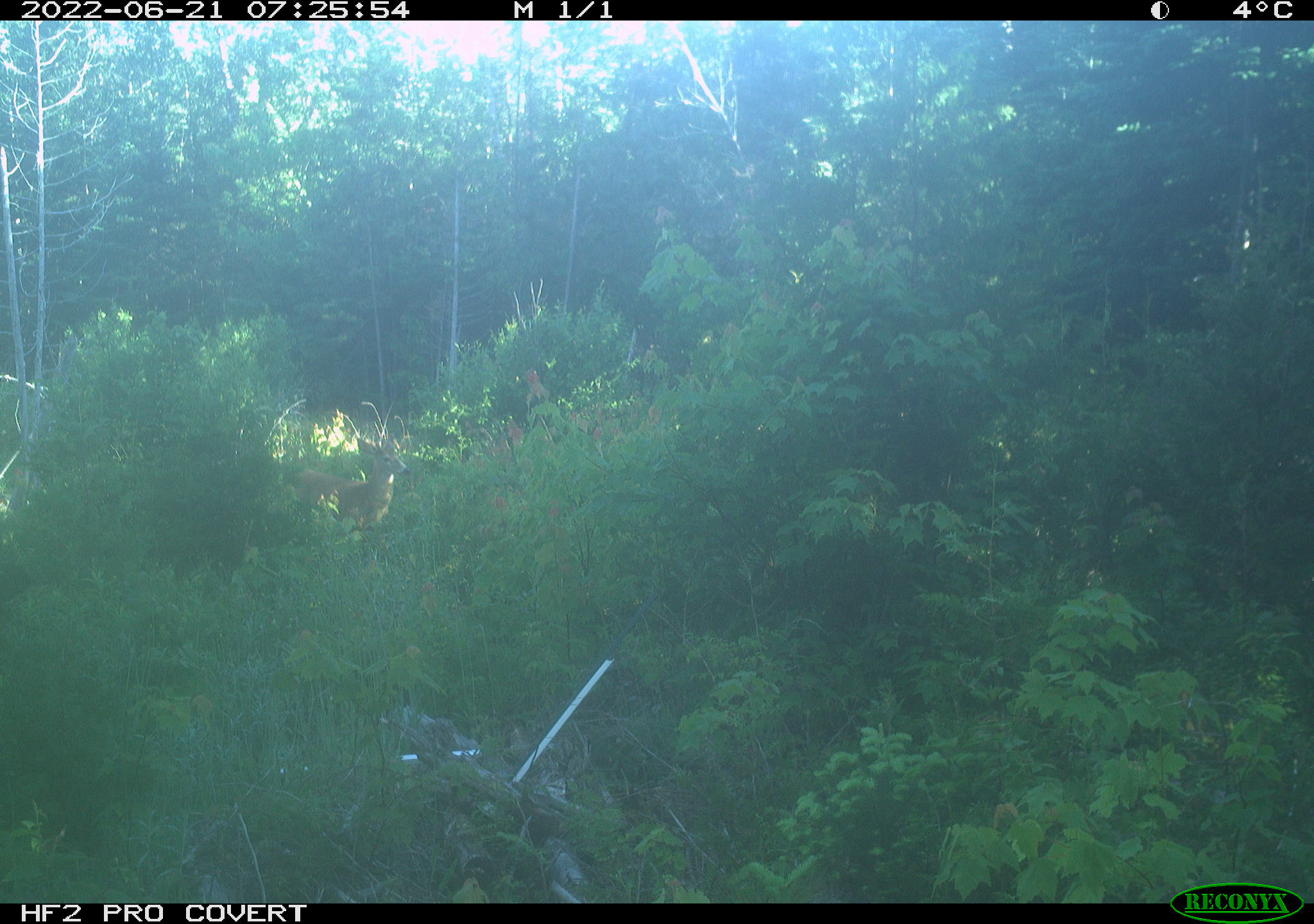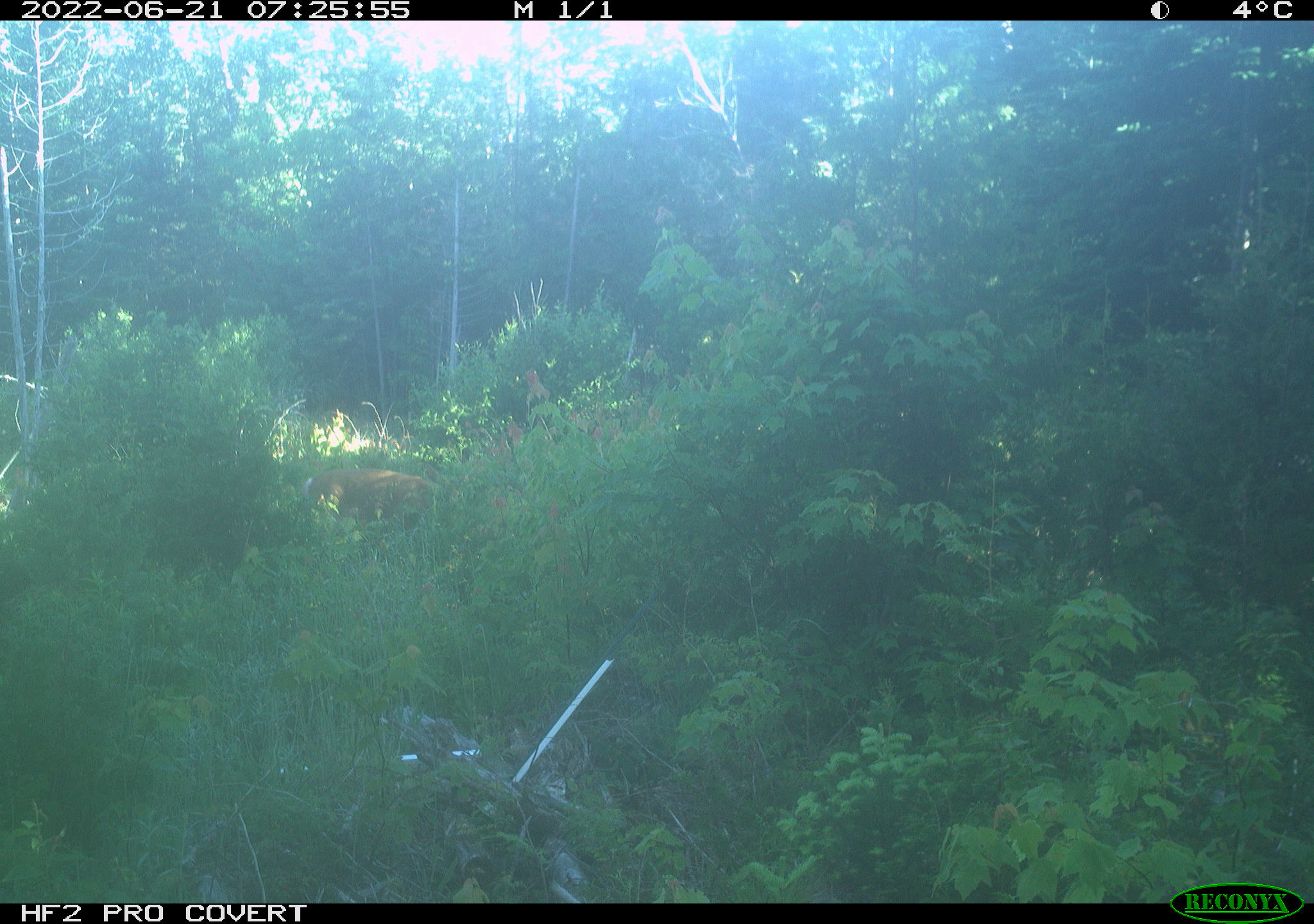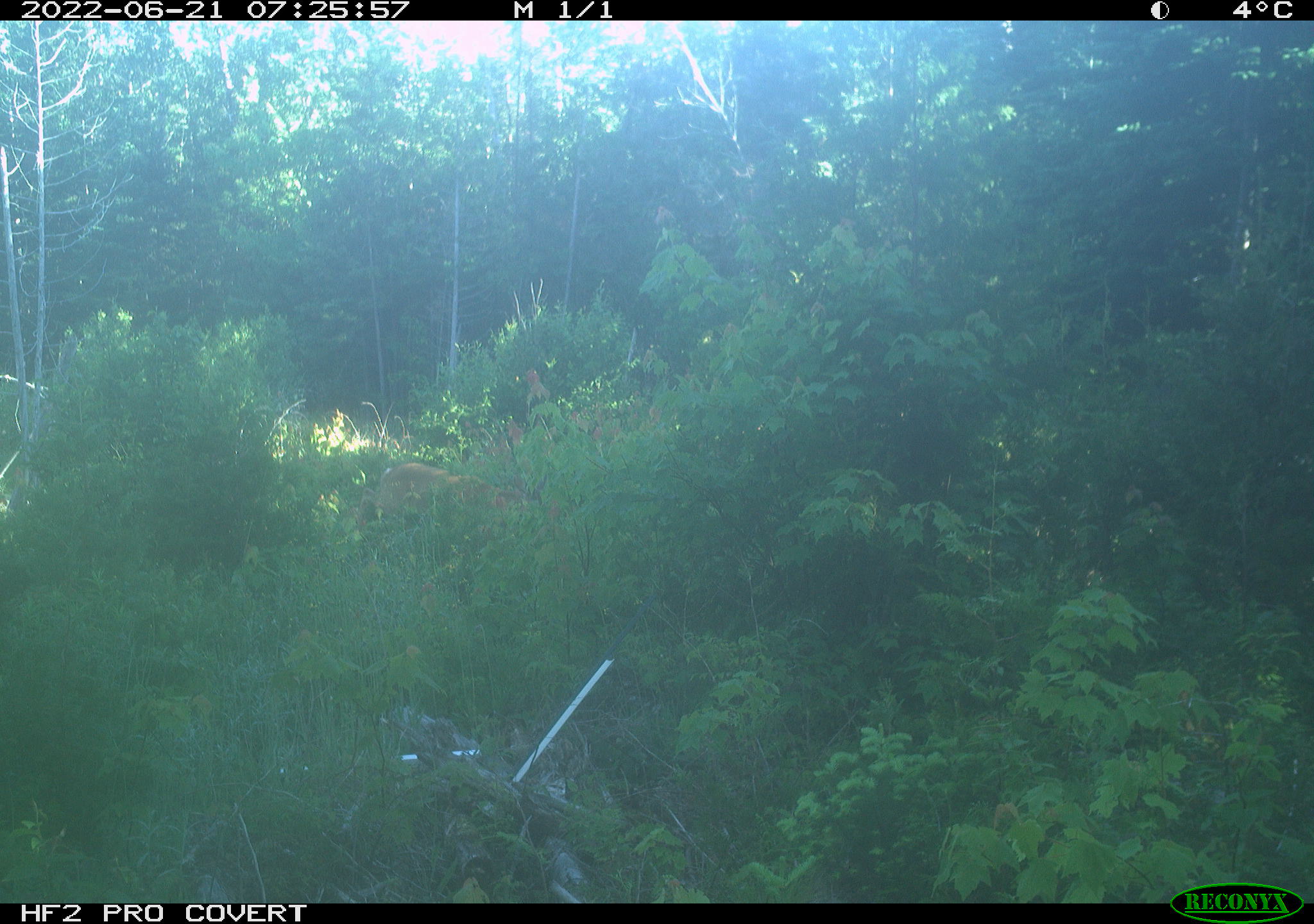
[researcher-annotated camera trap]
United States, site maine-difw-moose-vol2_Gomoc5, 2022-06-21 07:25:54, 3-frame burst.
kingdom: Animalia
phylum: Chordata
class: Mammalia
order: Artiodactyla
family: Cervidae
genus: Odocoileus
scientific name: Odocoileus virginianus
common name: white-tailed deer